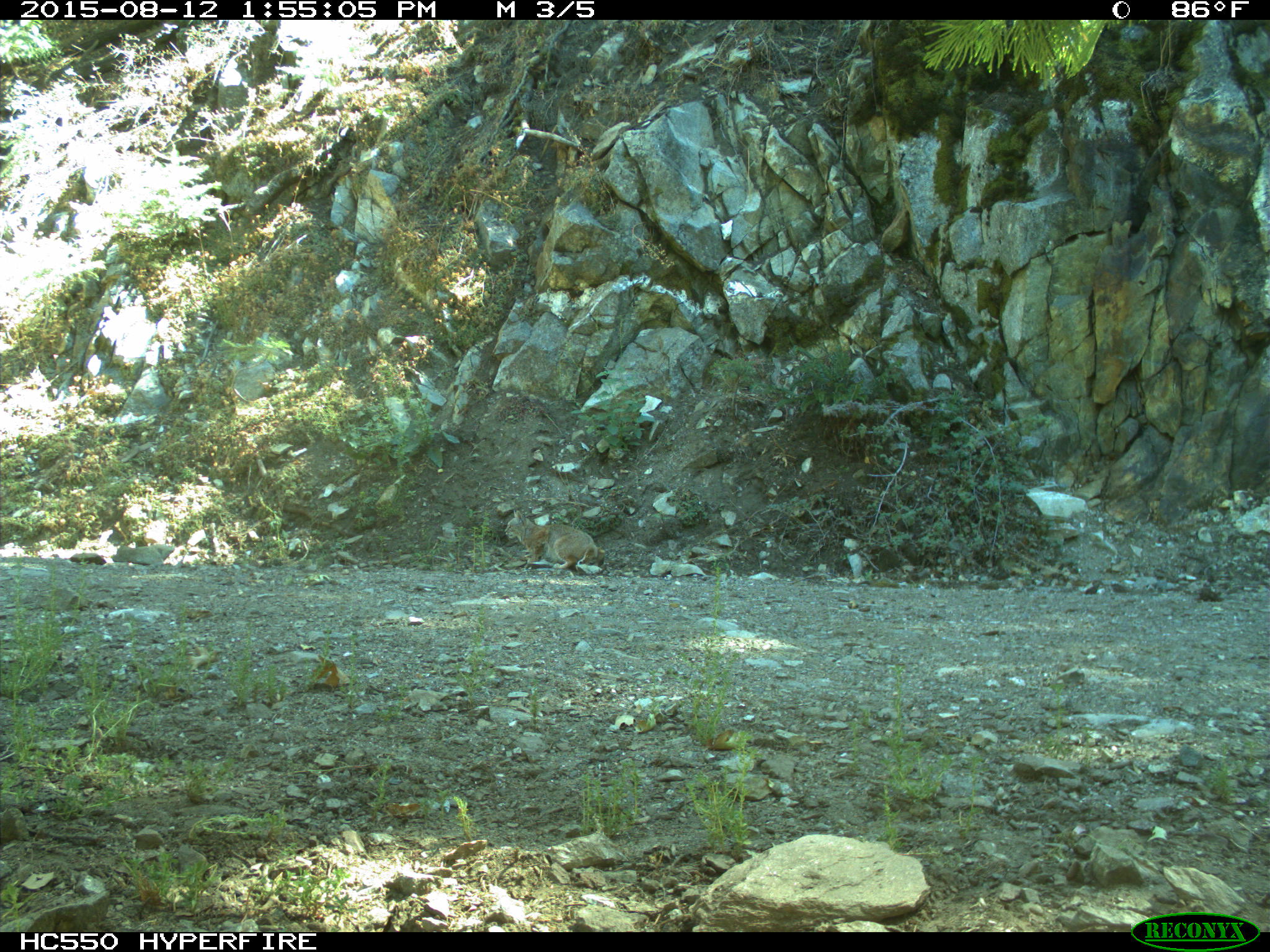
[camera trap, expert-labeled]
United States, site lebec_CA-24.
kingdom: Animalia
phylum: Chordata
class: Mammalia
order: Carnivora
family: Felidae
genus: Lynx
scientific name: Lynx rufus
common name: bobcat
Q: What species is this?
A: Lynx rufus (bobcat).